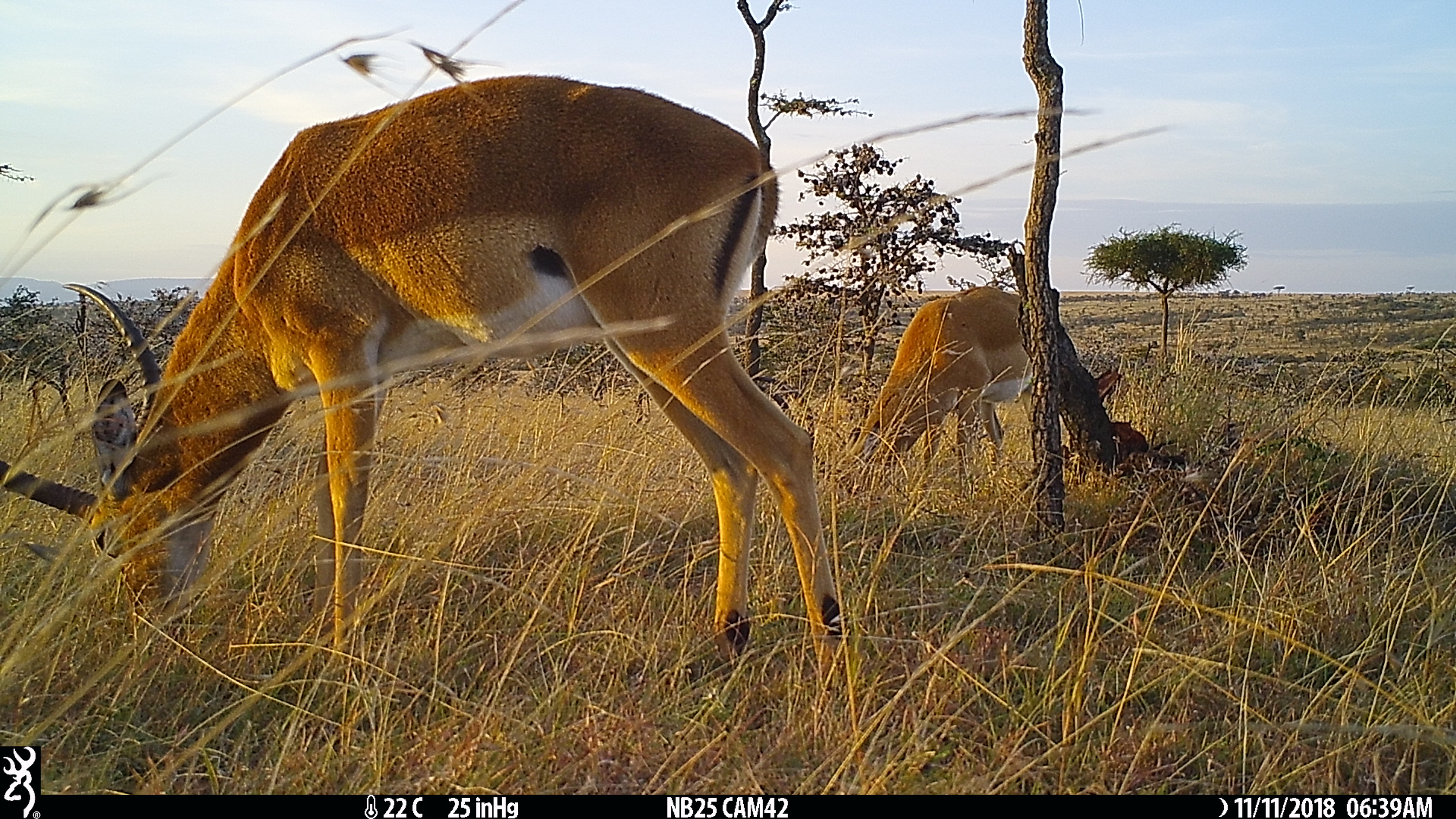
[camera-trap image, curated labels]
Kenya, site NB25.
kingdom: Animalia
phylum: Chordata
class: Mammalia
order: Artiodactyla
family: Bovidae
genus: Aepyceros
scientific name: Aepyceros melampus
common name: impala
Impala (Aepyceros melampus).